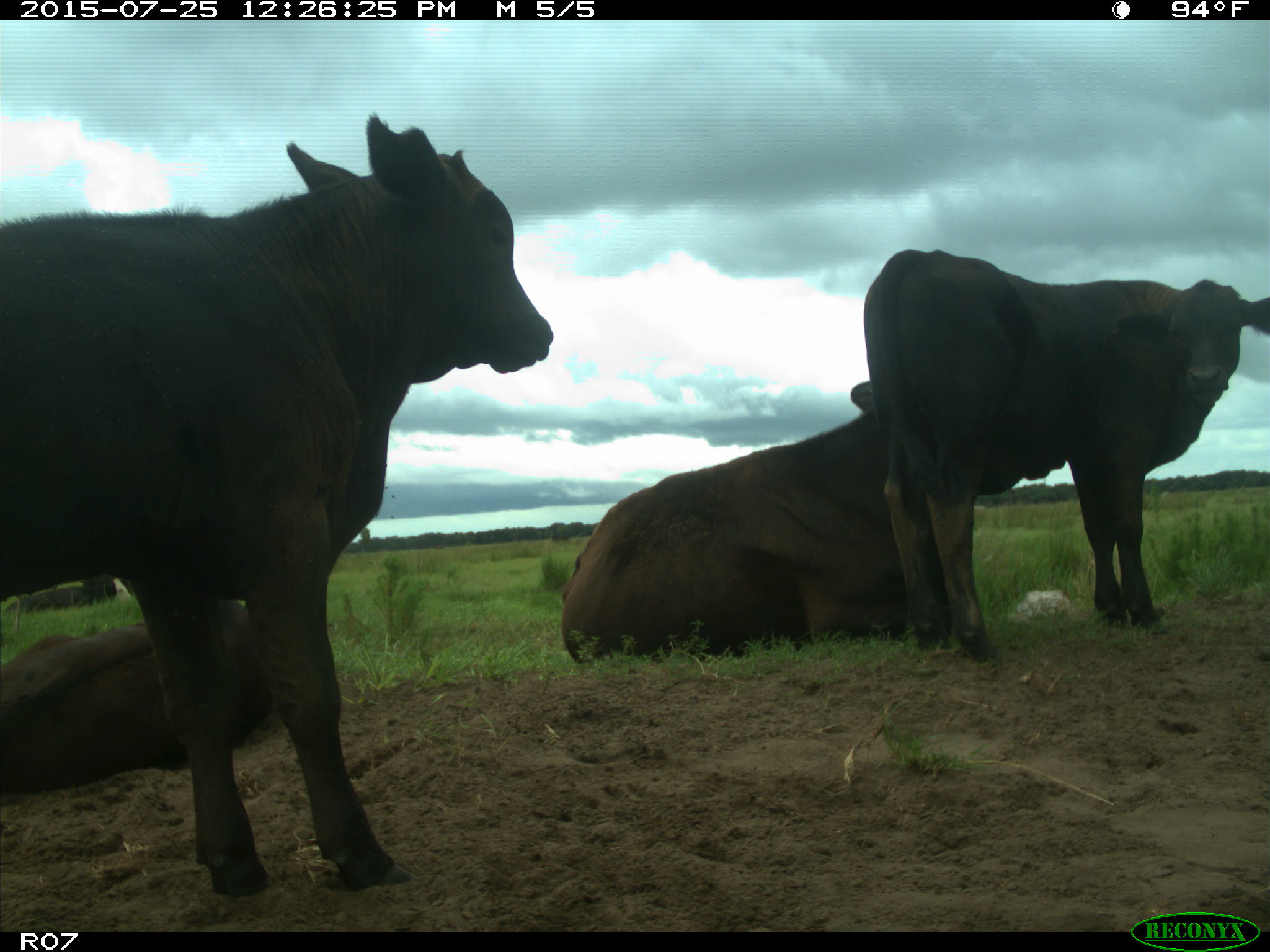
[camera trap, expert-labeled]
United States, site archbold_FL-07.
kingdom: Animalia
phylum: Chordata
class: Mammalia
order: Artiodactyla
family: Bovidae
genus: Bos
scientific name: Bos taurus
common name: domestic cow